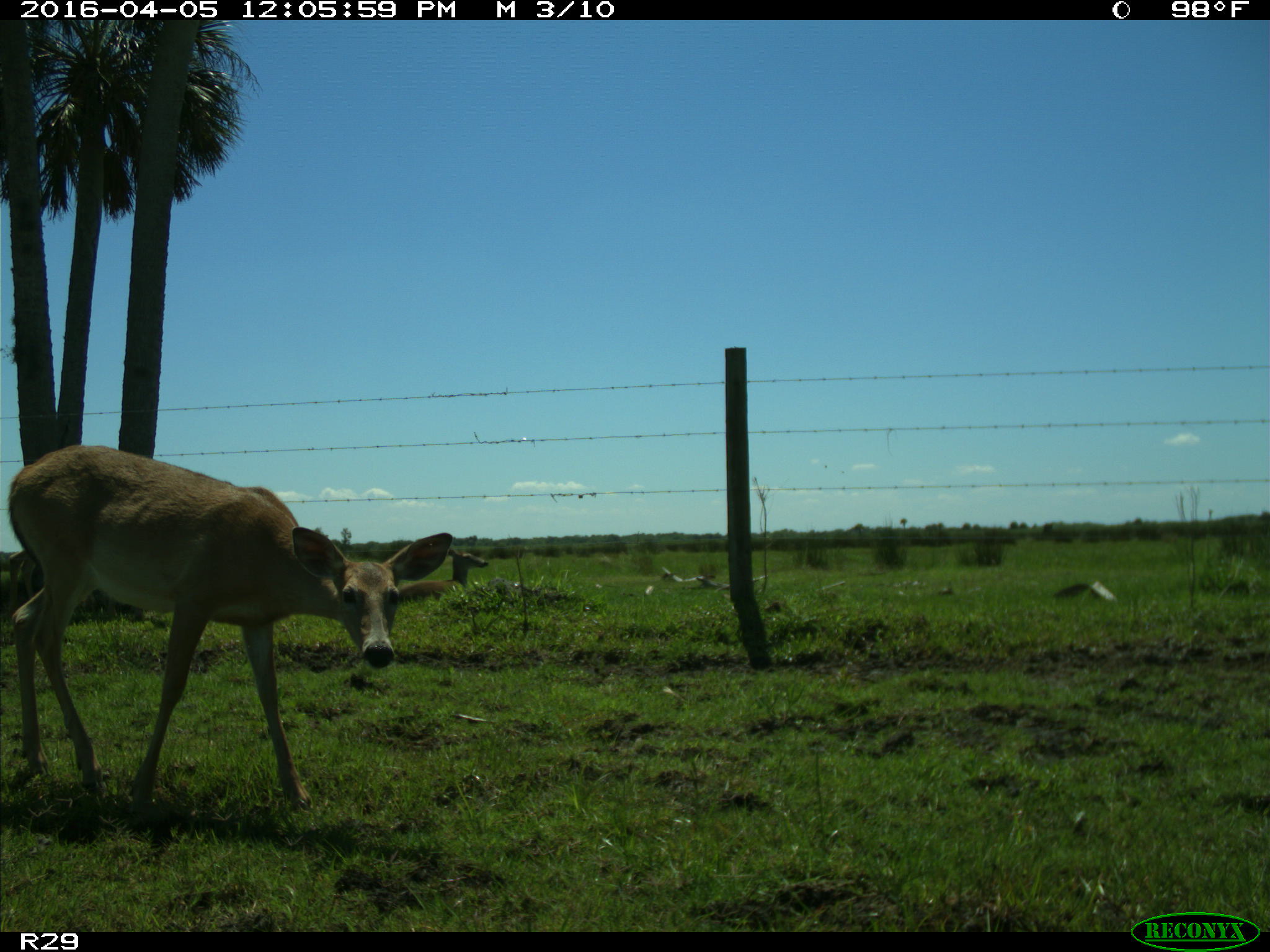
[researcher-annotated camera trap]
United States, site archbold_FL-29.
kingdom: Animalia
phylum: Chordata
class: Mammalia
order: Artiodactyla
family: Cervidae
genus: Odocoileus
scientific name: Odocoileus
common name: deer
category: unidentified deer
Unidentified deer (deer) (Odocoileus).